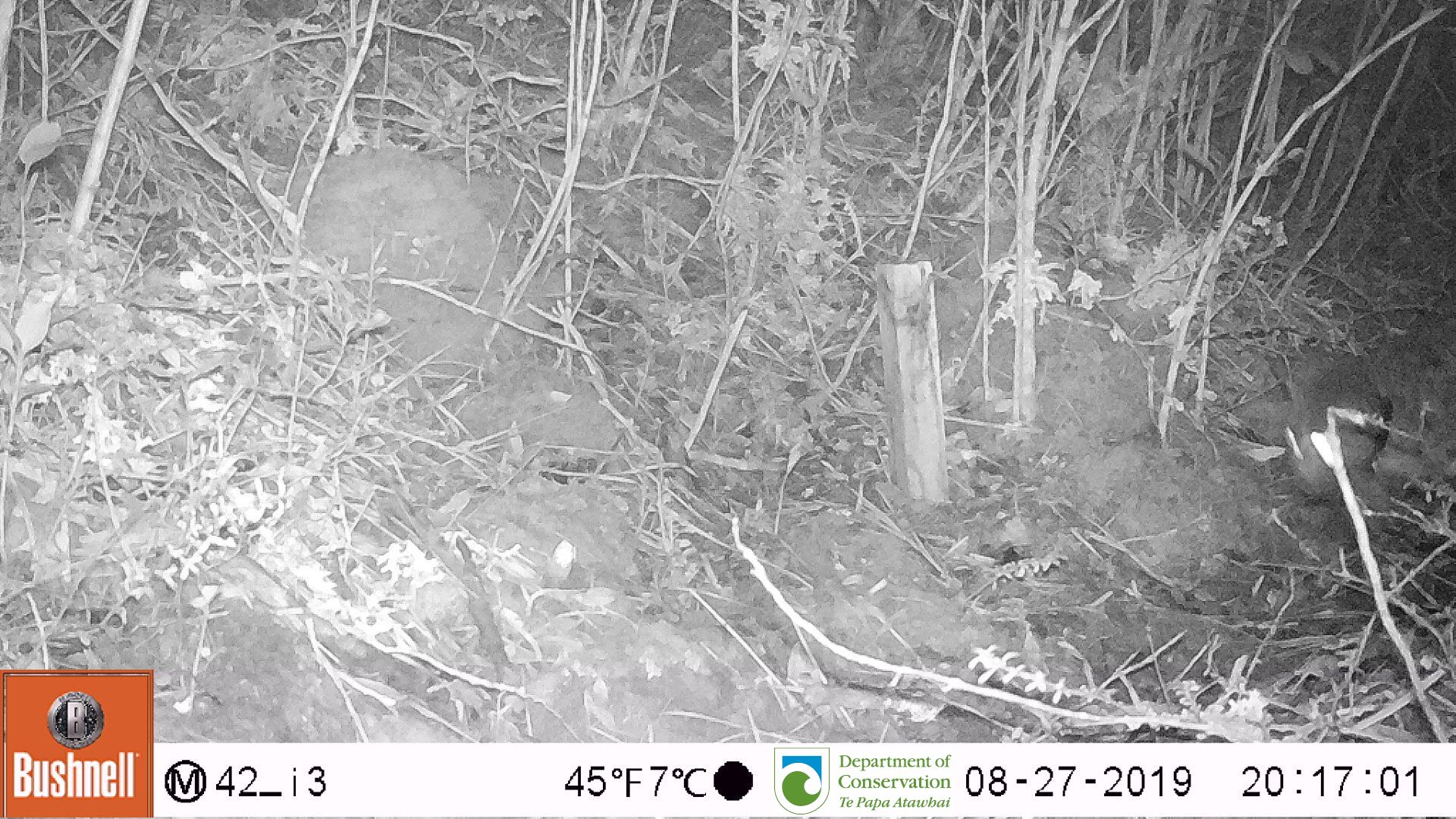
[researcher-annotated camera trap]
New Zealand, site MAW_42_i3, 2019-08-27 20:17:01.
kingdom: Animalia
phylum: Chordata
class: Mammalia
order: Carnivora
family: Felidae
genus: Felis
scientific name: Felis catus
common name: domestic cat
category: cat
Cat (domestic cat) (Felis catus).